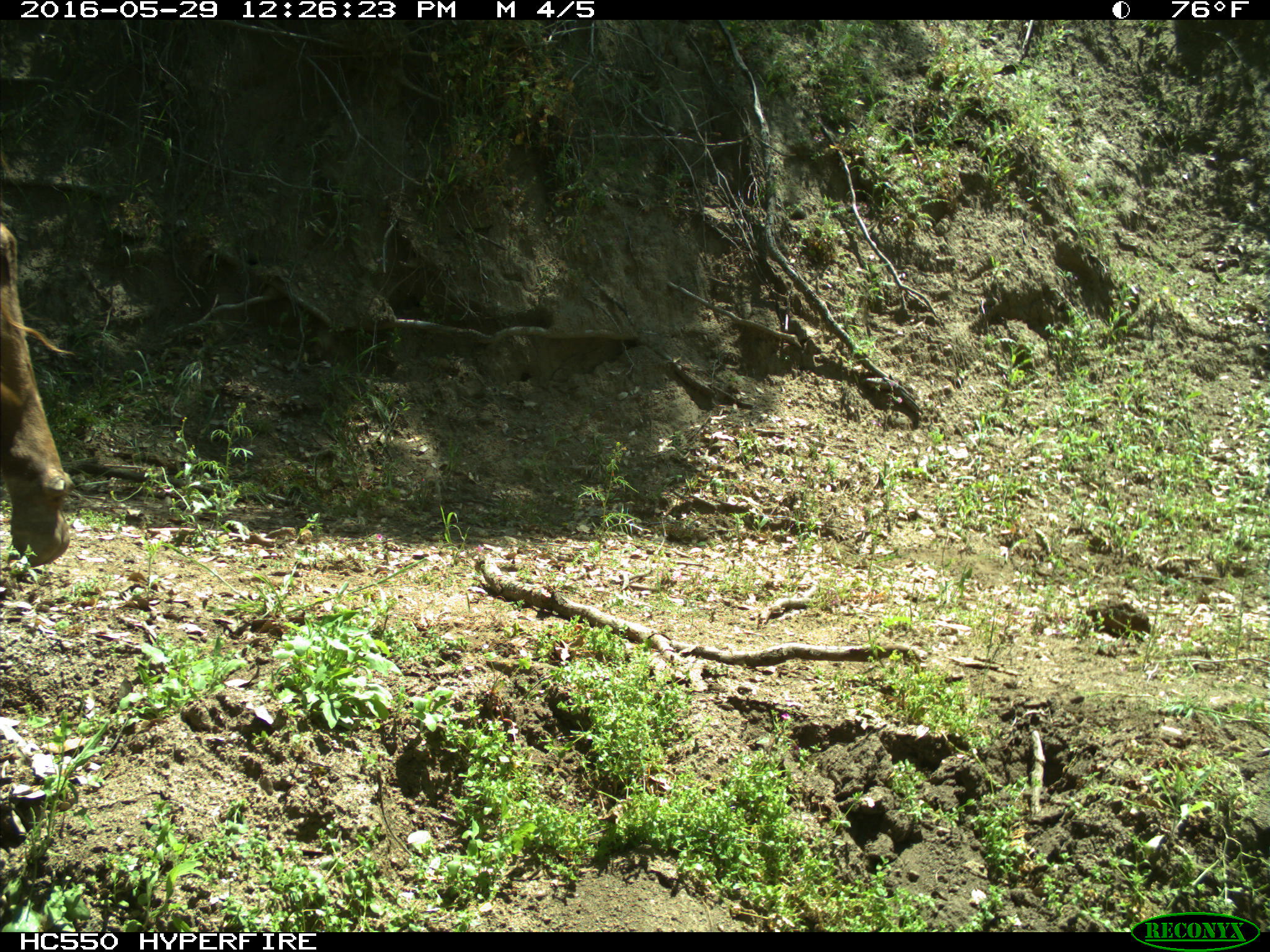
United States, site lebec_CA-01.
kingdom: Animalia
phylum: Chordata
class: Mammalia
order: Artiodactyla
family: Bovidae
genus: Bos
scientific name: Bos taurus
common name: domestic cow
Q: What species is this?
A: Bos taurus (domestic cow).